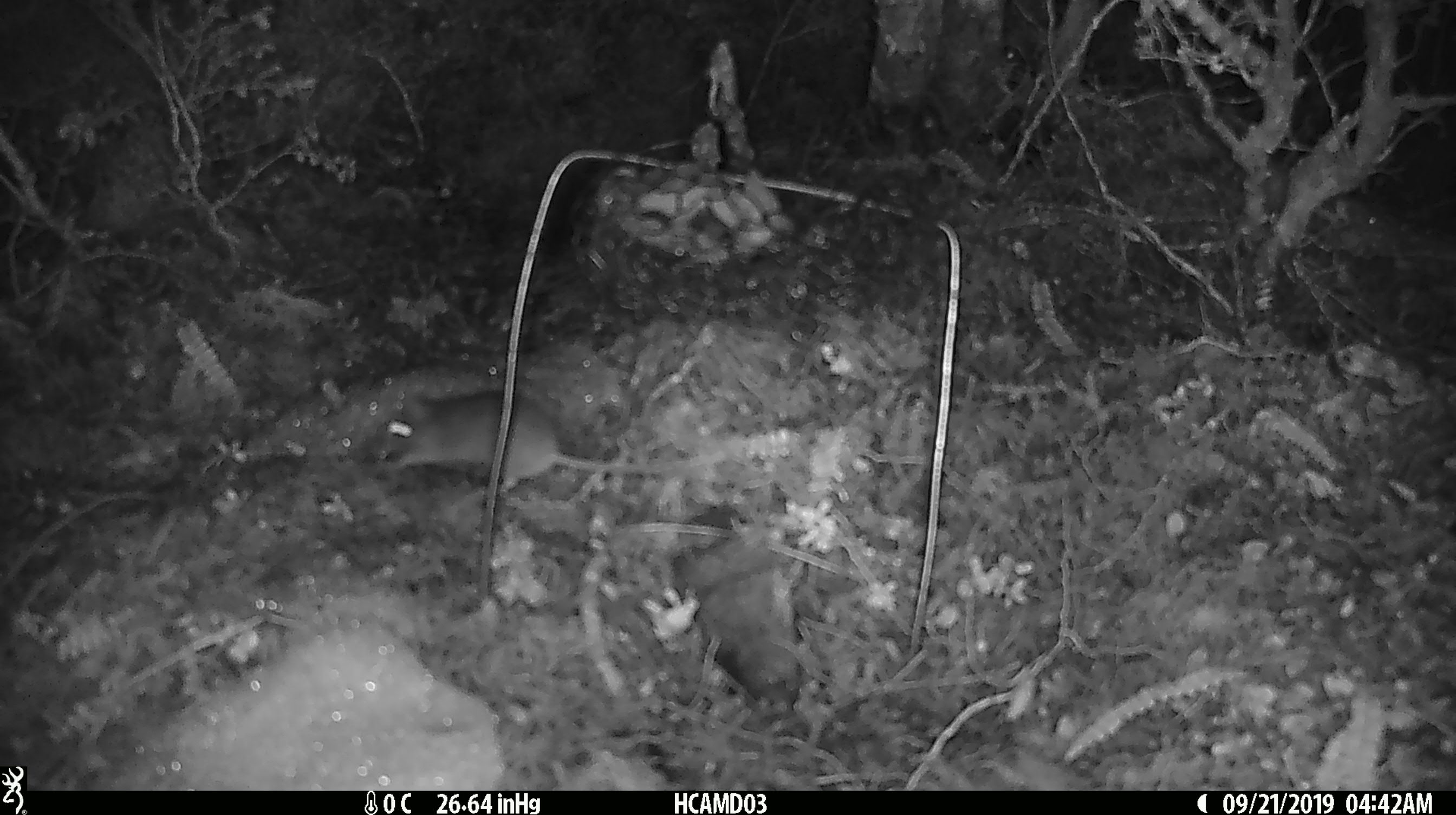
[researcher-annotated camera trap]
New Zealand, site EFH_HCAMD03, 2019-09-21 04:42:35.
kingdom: Animalia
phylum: Chordata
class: Mammalia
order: Rodentia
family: Muridae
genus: Mus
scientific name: Mus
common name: mouse